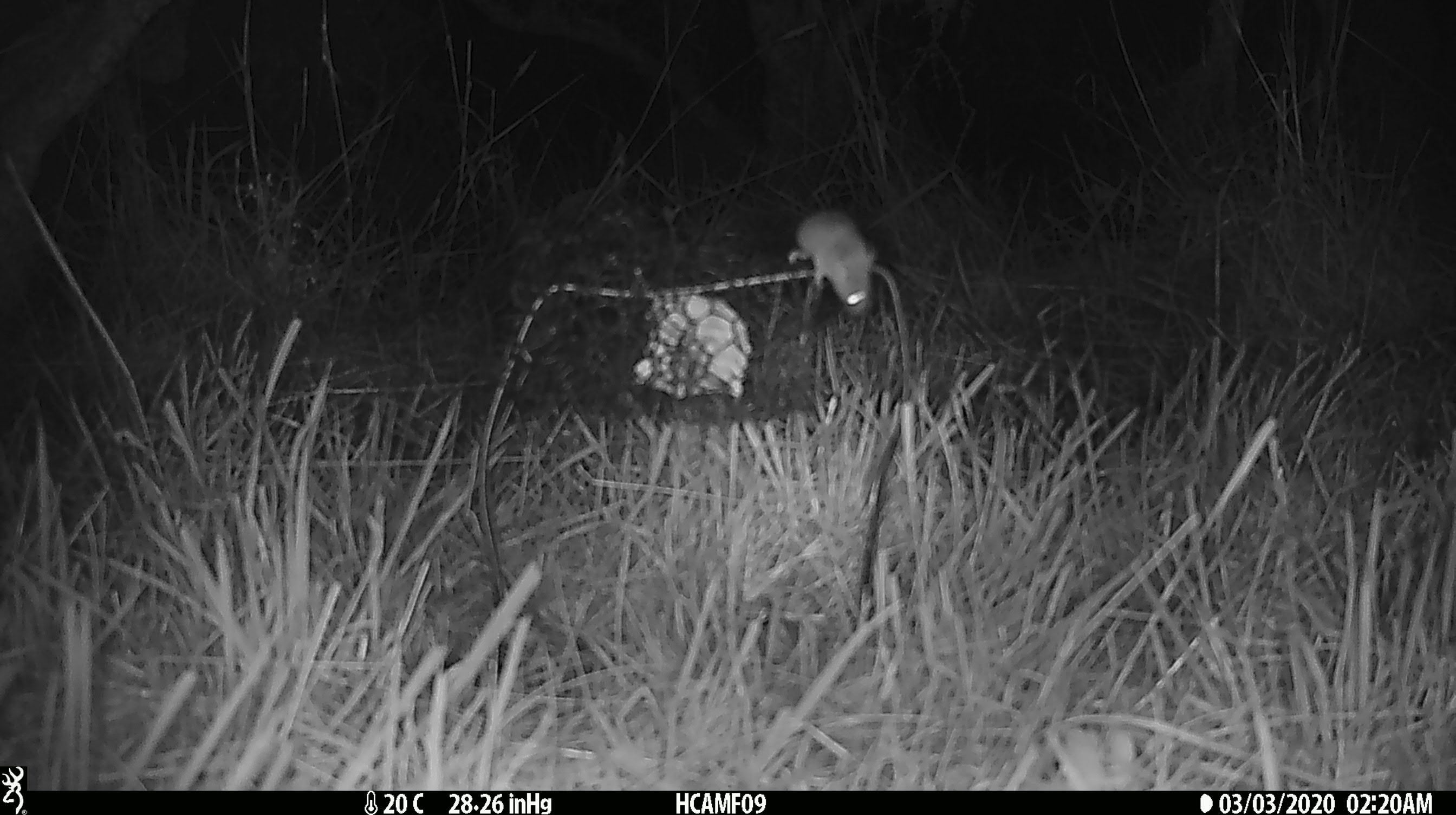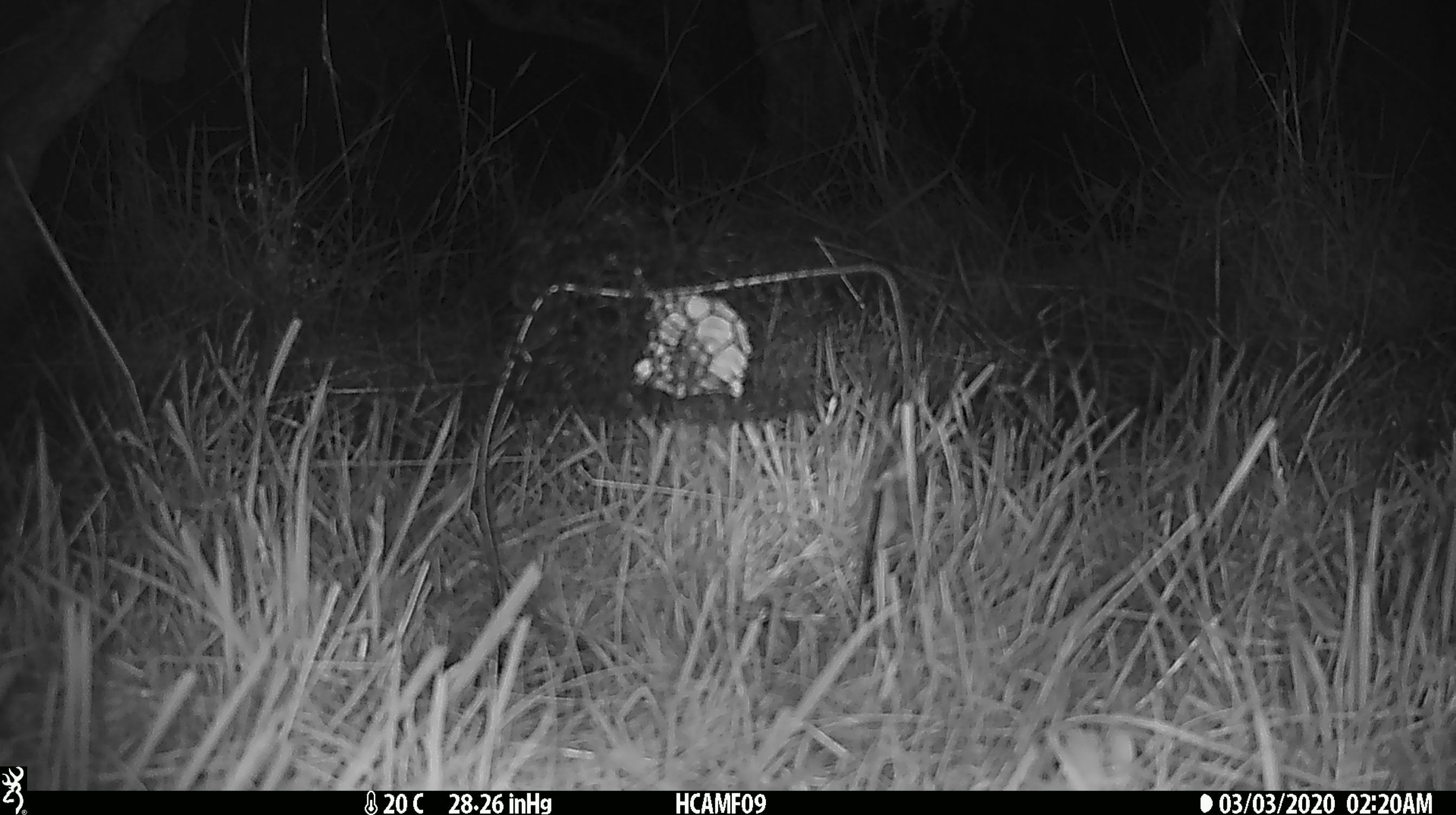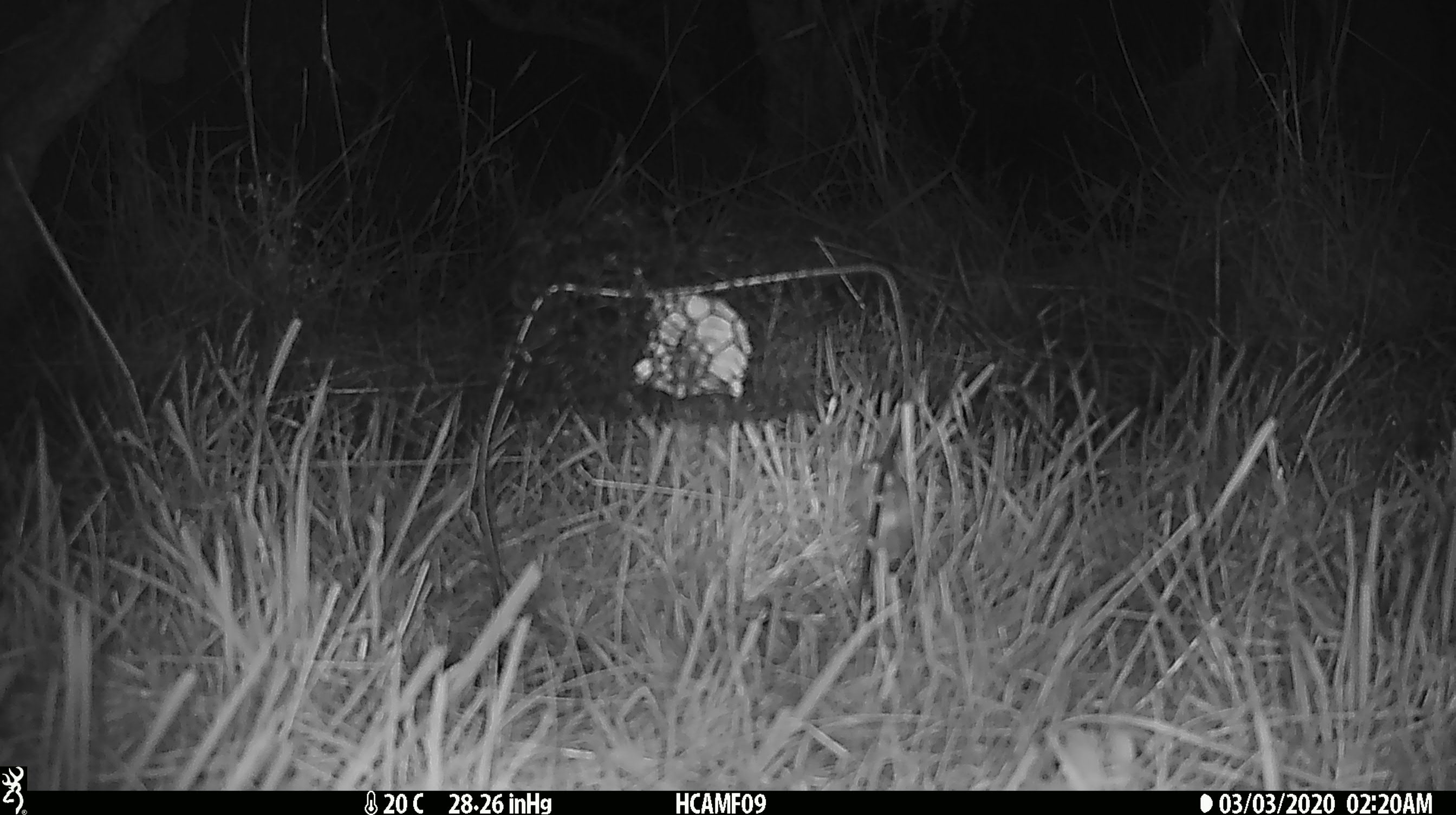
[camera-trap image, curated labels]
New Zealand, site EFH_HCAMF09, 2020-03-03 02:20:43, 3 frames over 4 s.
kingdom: Animalia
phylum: Chordata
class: Mammalia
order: Rodentia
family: Muridae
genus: Mus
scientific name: Mus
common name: mouse